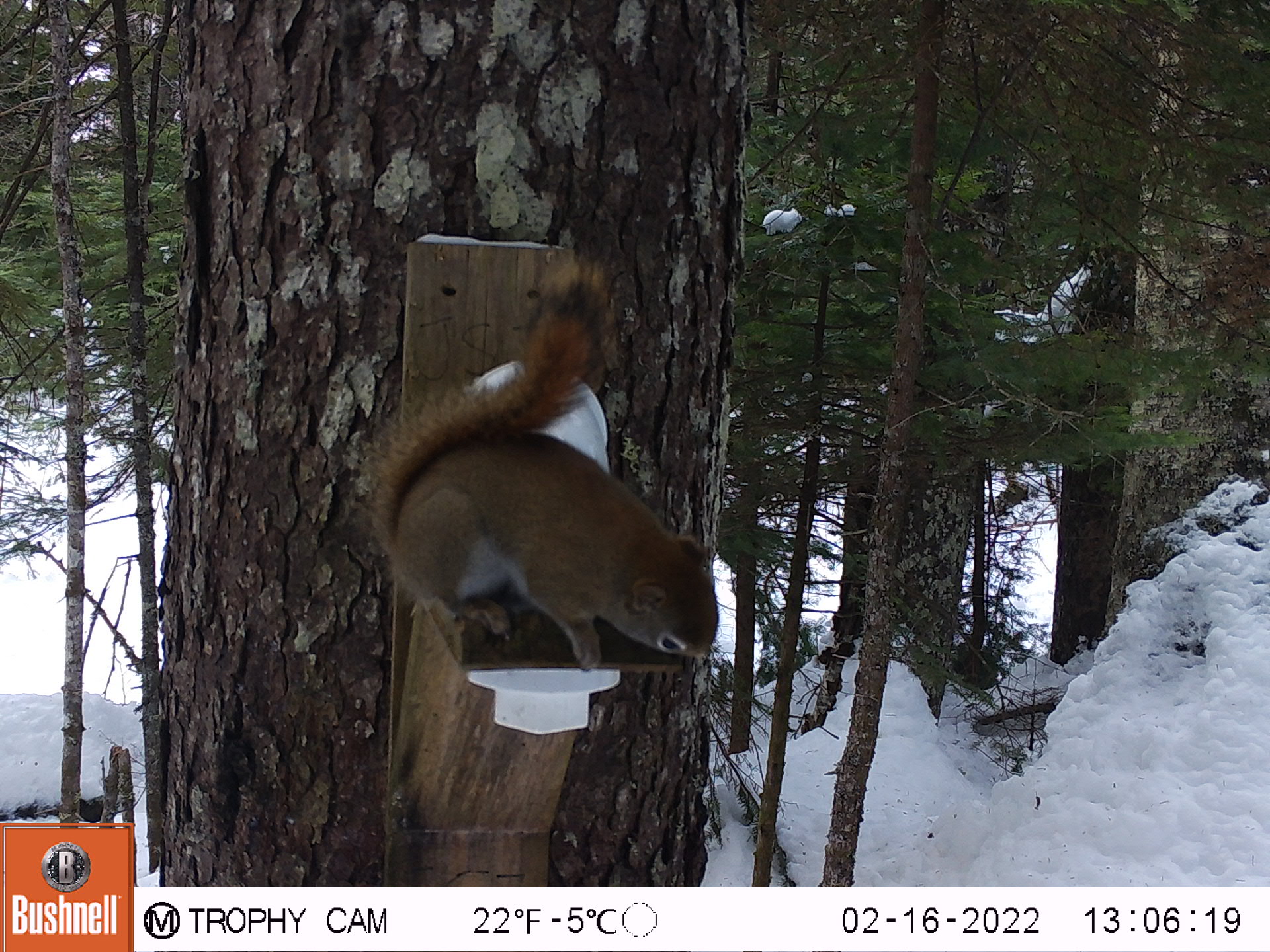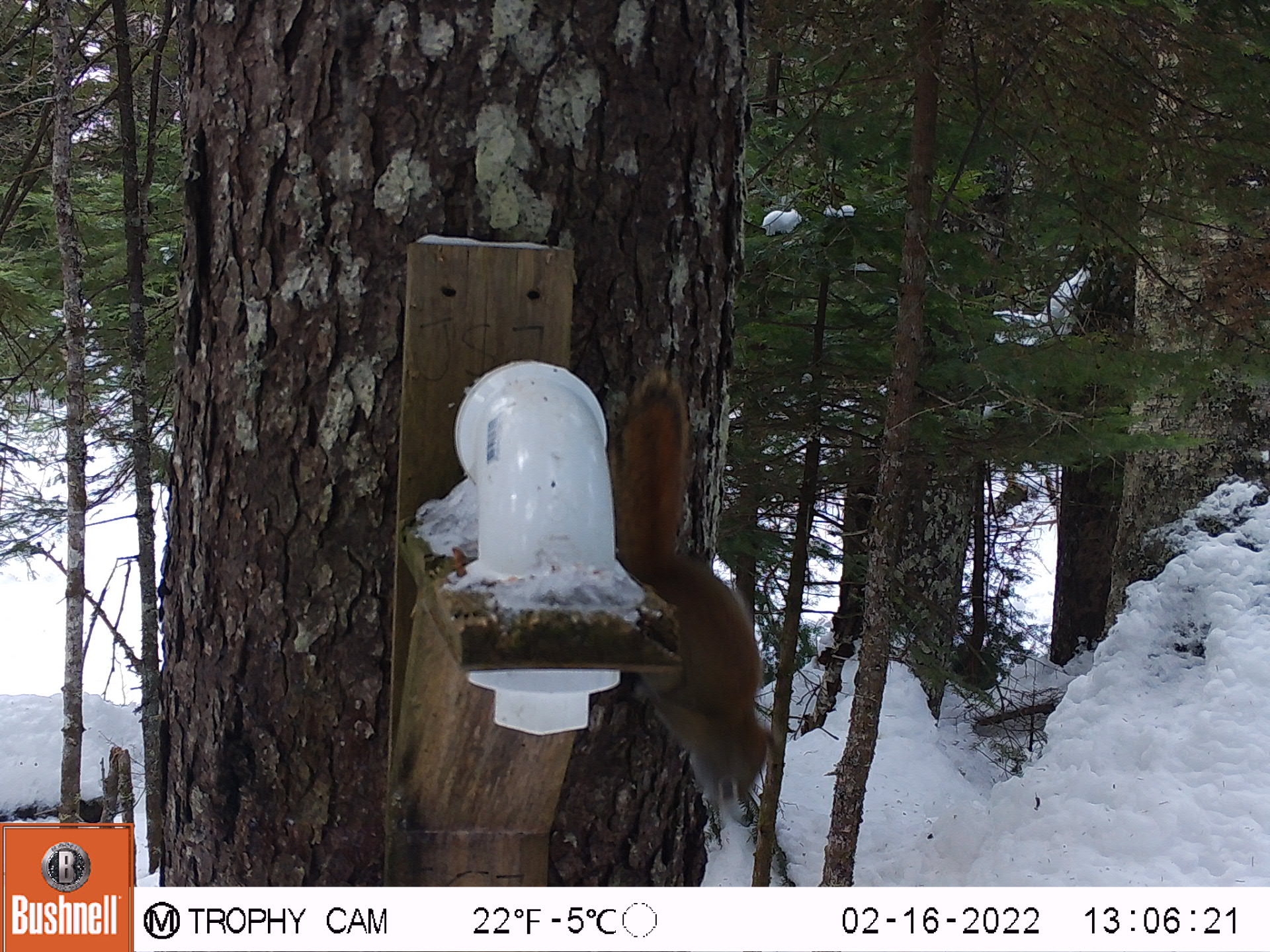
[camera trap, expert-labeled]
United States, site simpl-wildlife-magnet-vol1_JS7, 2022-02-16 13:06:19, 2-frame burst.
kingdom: Animalia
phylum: Chordata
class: Mammalia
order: Rodentia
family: Sciuridae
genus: Tamiasciurus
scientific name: Tamiasciurus hudsonicus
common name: red squirrel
Red squirrel (Tamiasciurus hudsonicus).